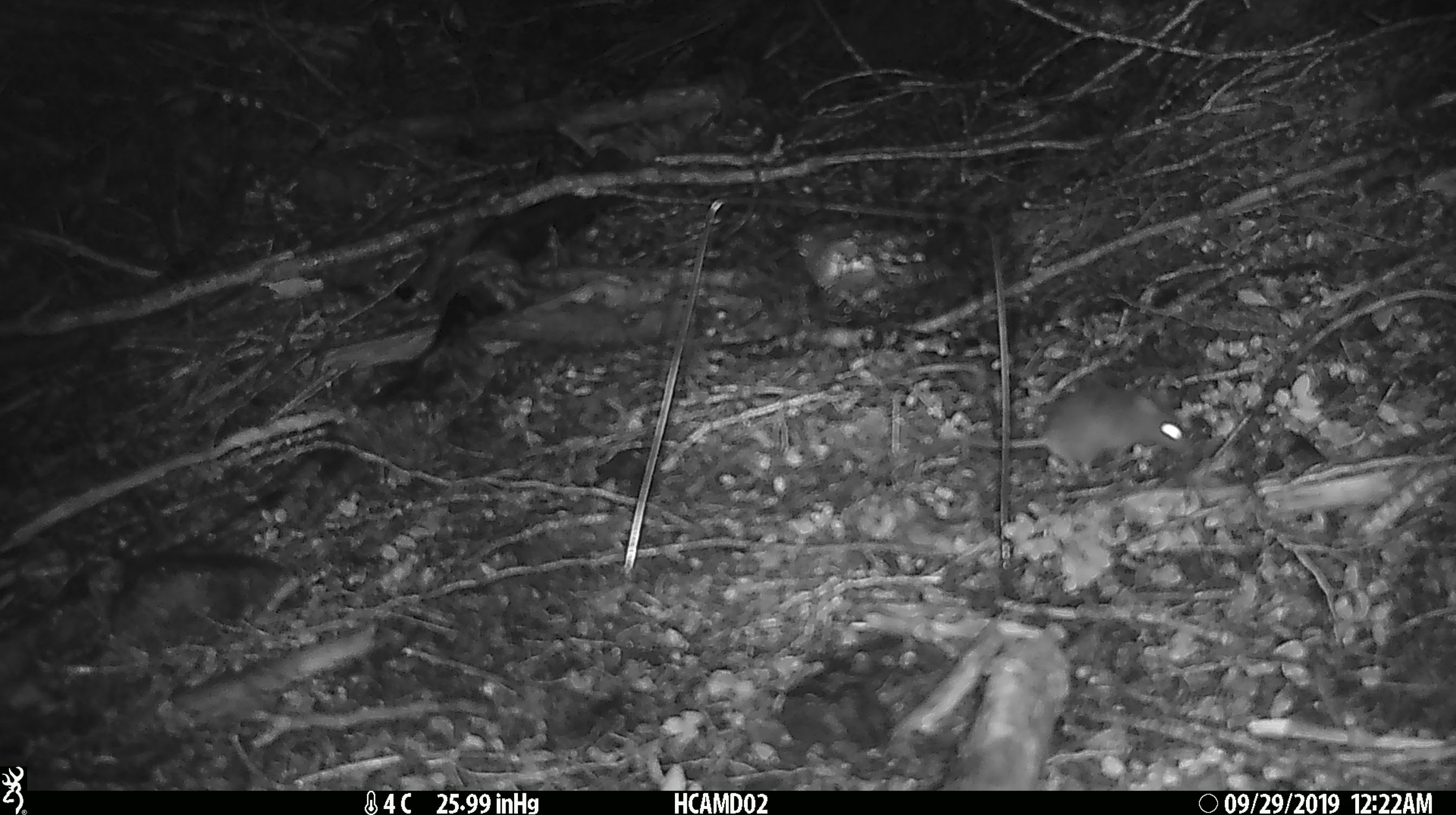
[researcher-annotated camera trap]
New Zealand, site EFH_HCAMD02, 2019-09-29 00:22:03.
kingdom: Animalia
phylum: Chordata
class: Mammalia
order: Rodentia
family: Muridae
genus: Mus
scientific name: Mus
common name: mouse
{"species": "mouse (Mus)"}